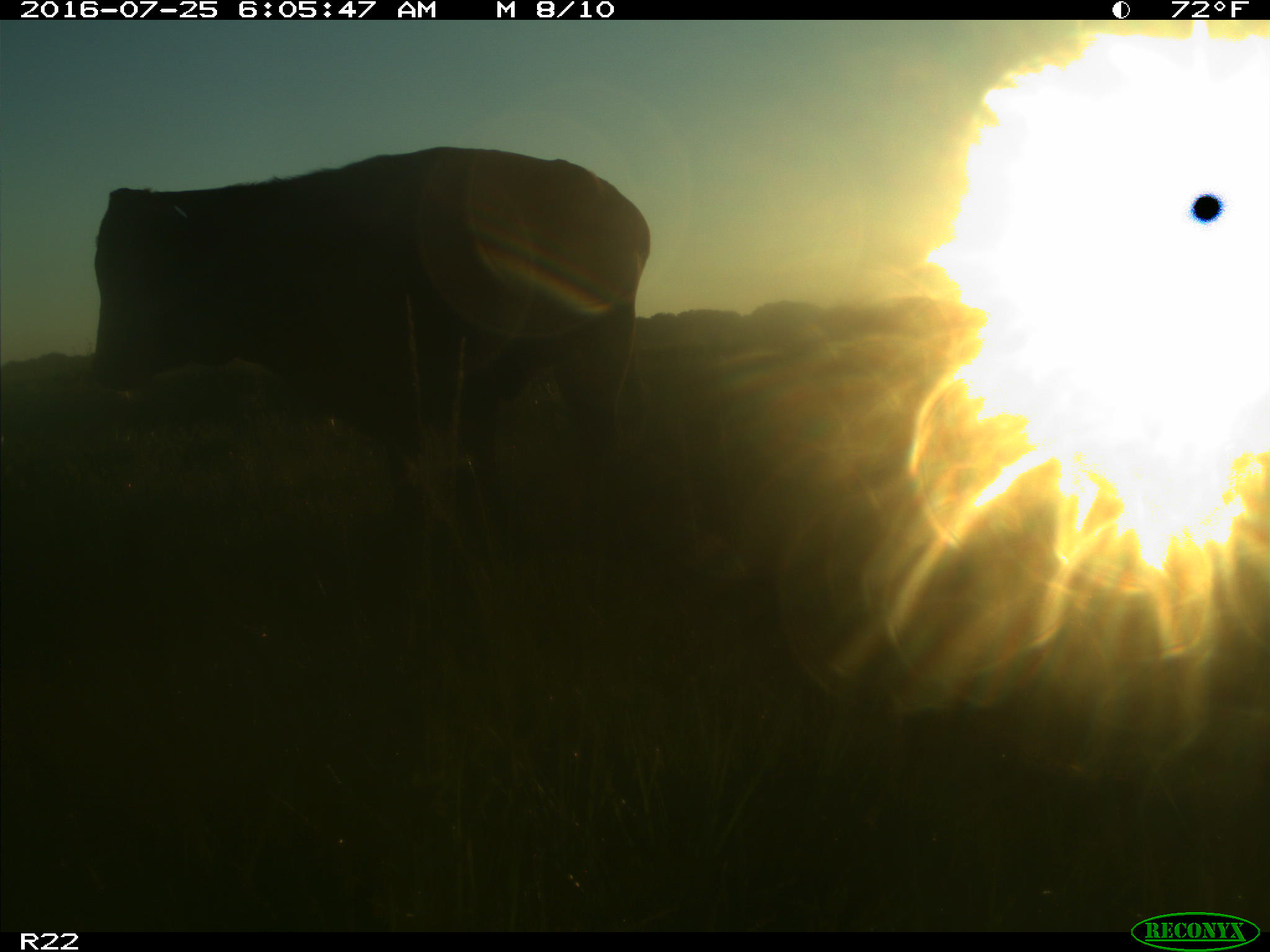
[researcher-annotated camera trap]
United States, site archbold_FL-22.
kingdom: Animalia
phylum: Chordata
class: Mammalia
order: Artiodactyla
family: Bovidae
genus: Bos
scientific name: Bos taurus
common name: domestic cow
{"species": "Bos taurus (domestic cow)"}